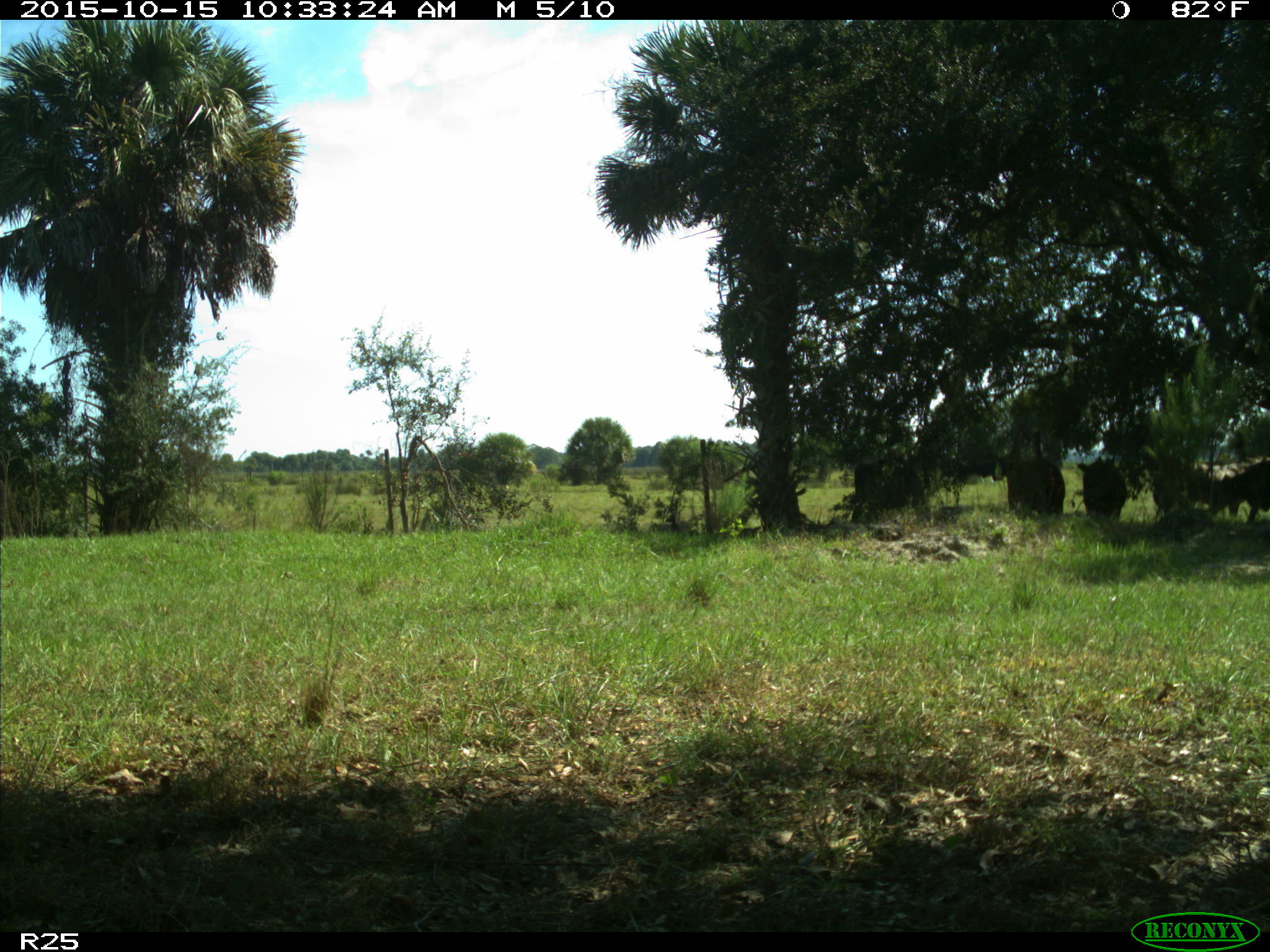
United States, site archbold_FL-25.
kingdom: Animalia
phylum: Chordata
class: Mammalia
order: Artiodactyla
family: Bovidae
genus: Bos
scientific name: Bos taurus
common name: domestic cow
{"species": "Bos taurus (domestic cow)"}